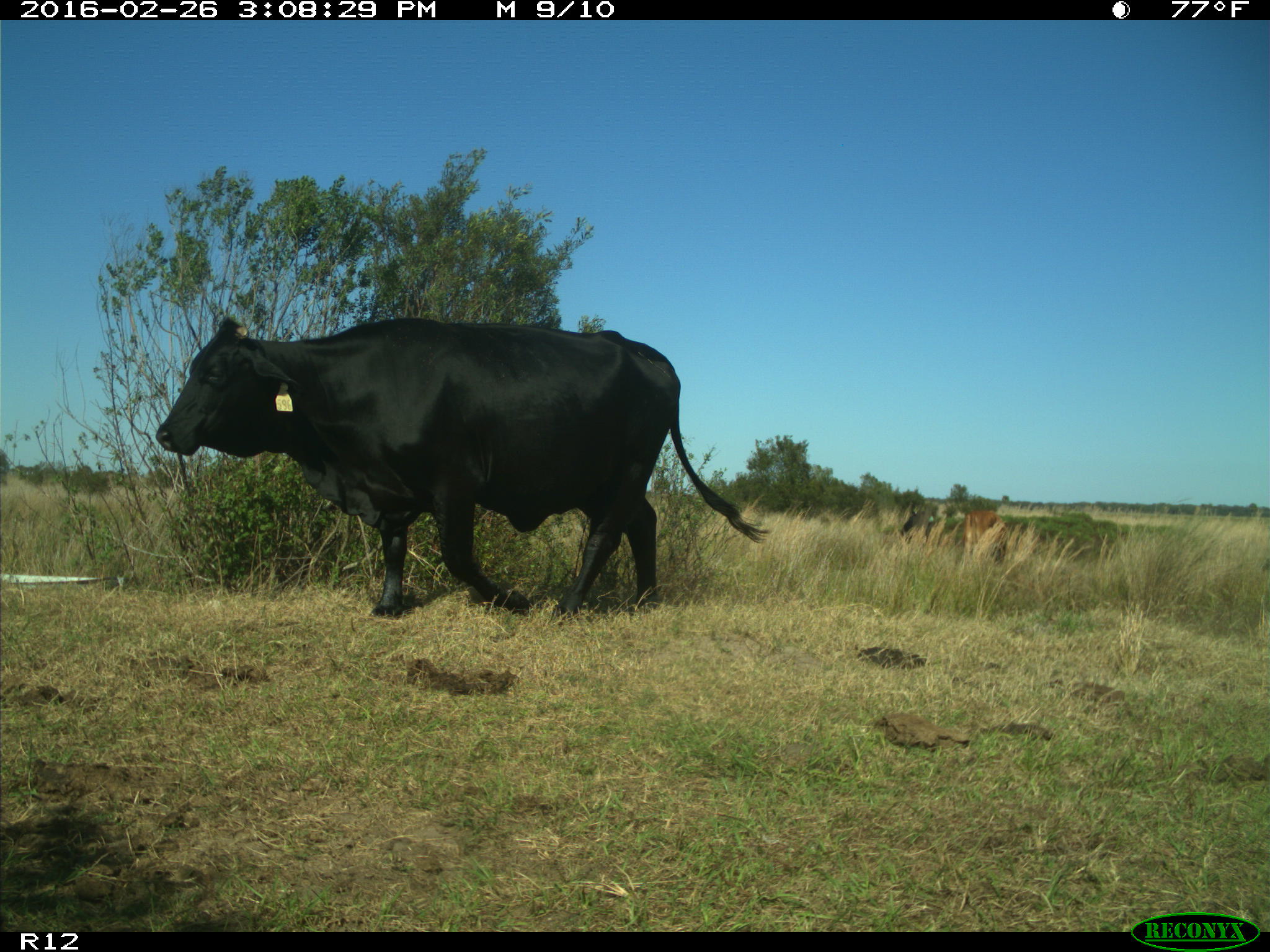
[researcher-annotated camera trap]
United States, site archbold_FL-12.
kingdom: Animalia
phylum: Chordata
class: Mammalia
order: Artiodactyla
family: Bovidae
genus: Bos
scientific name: Bos taurus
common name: domestic cow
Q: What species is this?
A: Bos taurus (domestic cow).